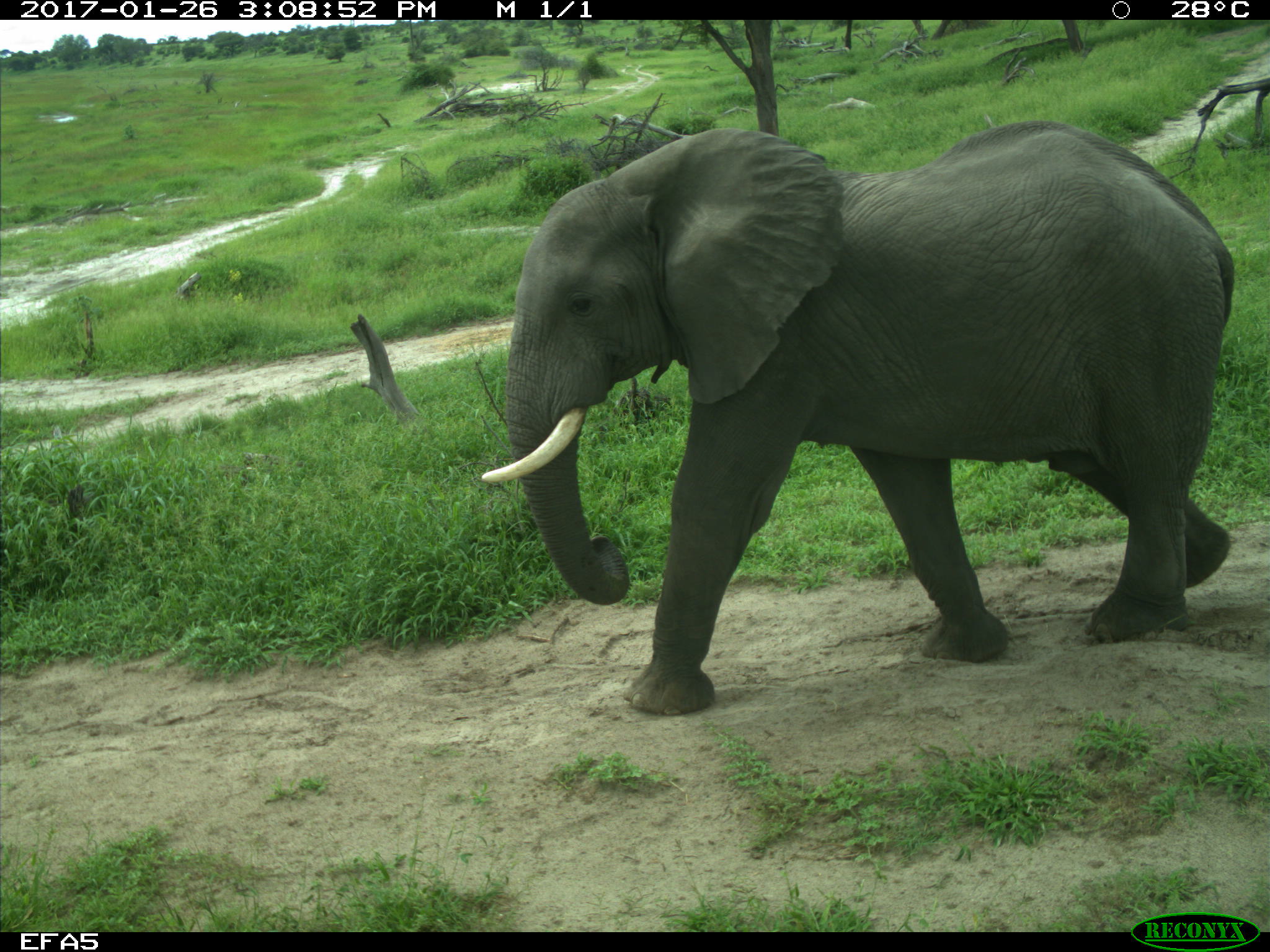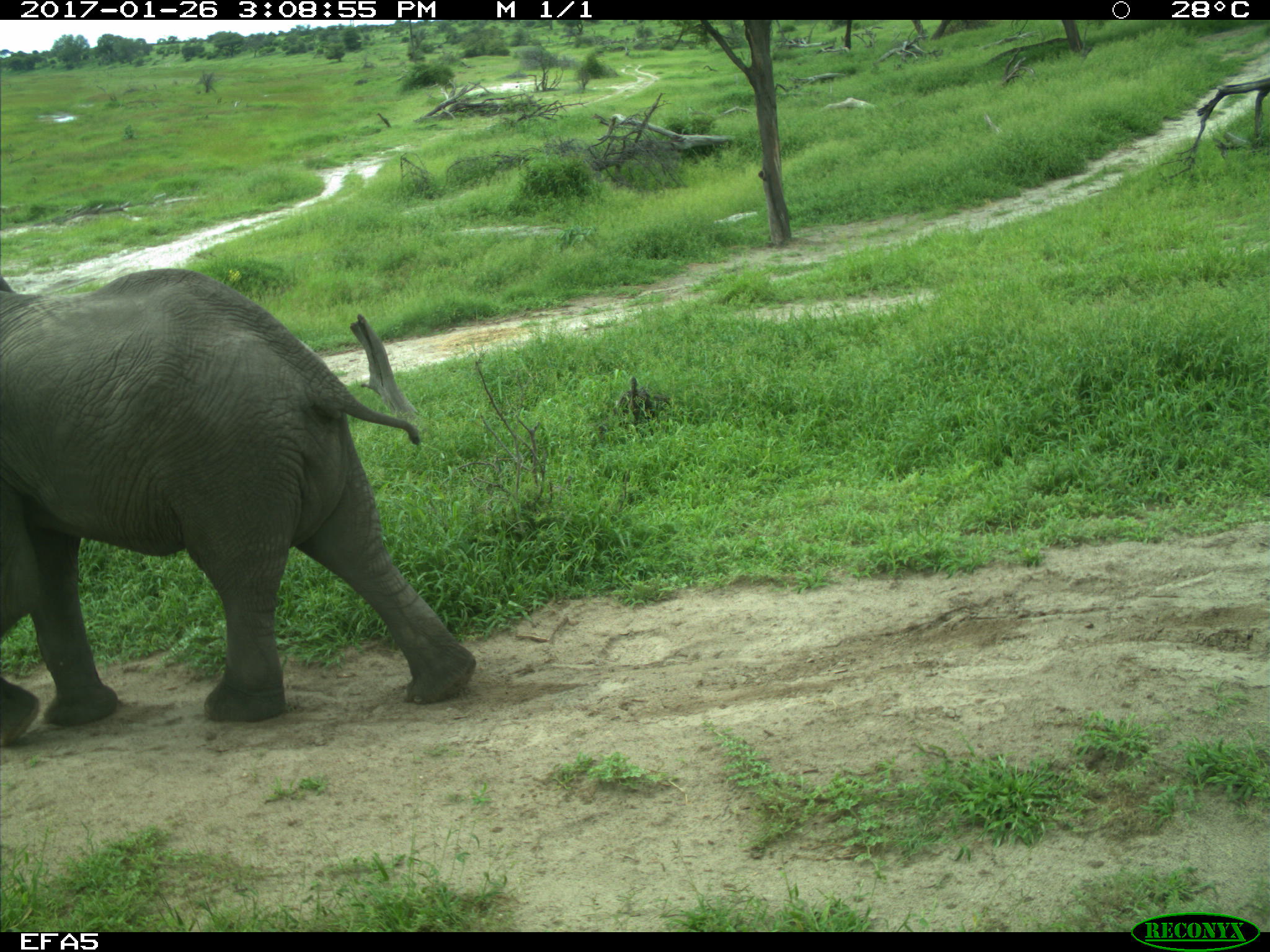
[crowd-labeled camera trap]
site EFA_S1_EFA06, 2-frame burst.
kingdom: Animalia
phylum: Chordata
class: Mammalia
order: Proboscidea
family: Elephantidae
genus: Loxodonta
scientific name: Loxodonta africana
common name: african bush elephant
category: elephant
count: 1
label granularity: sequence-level